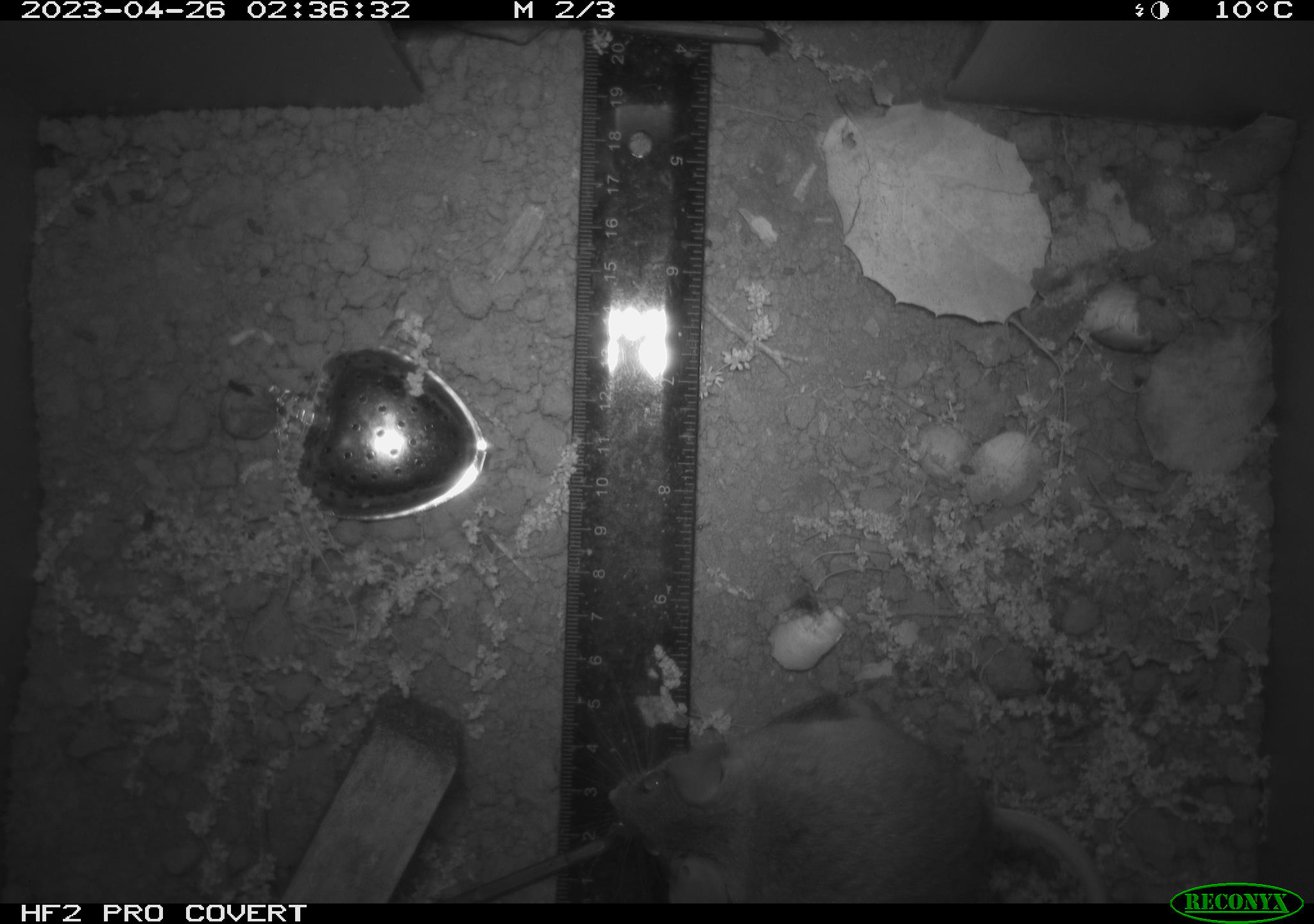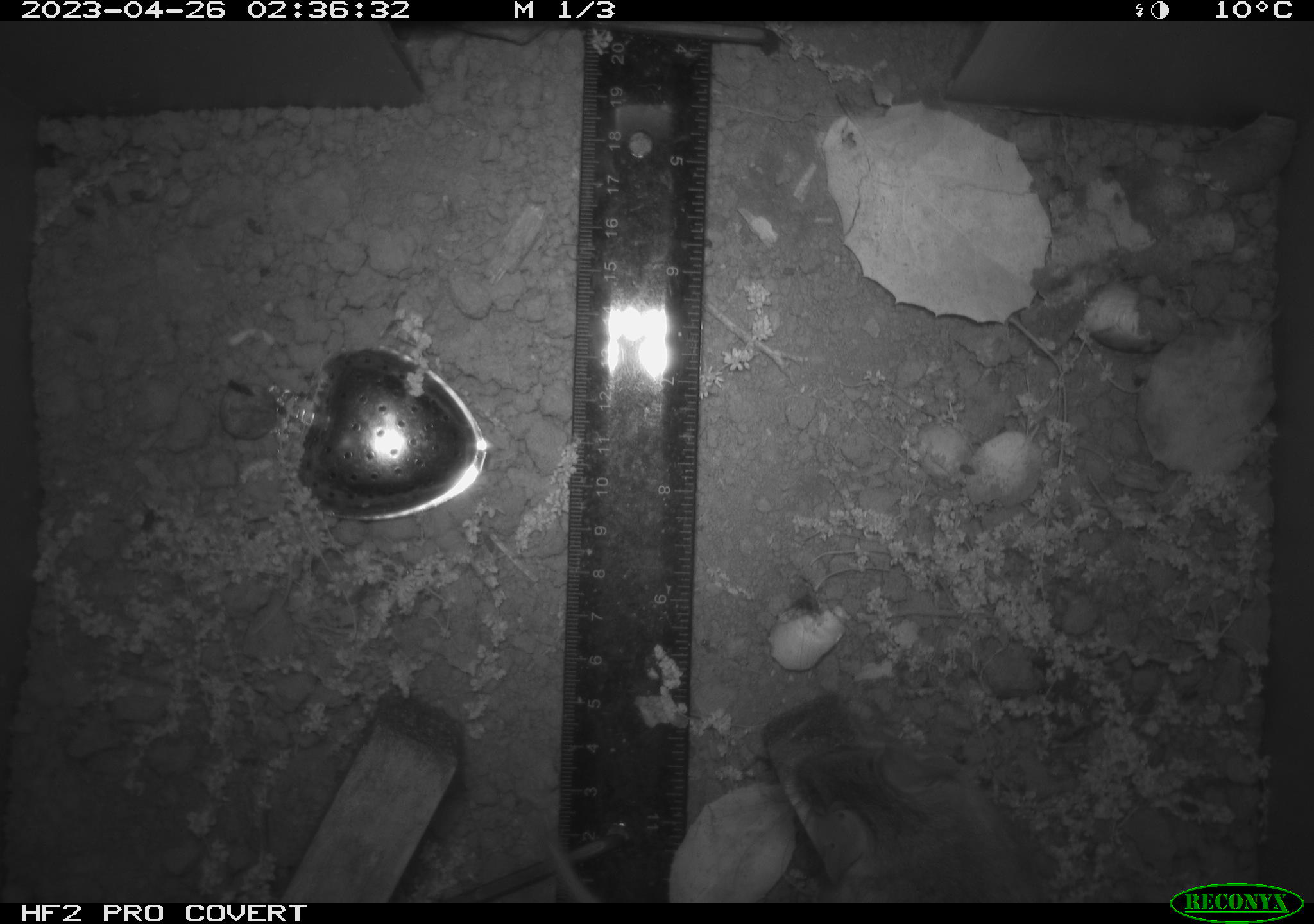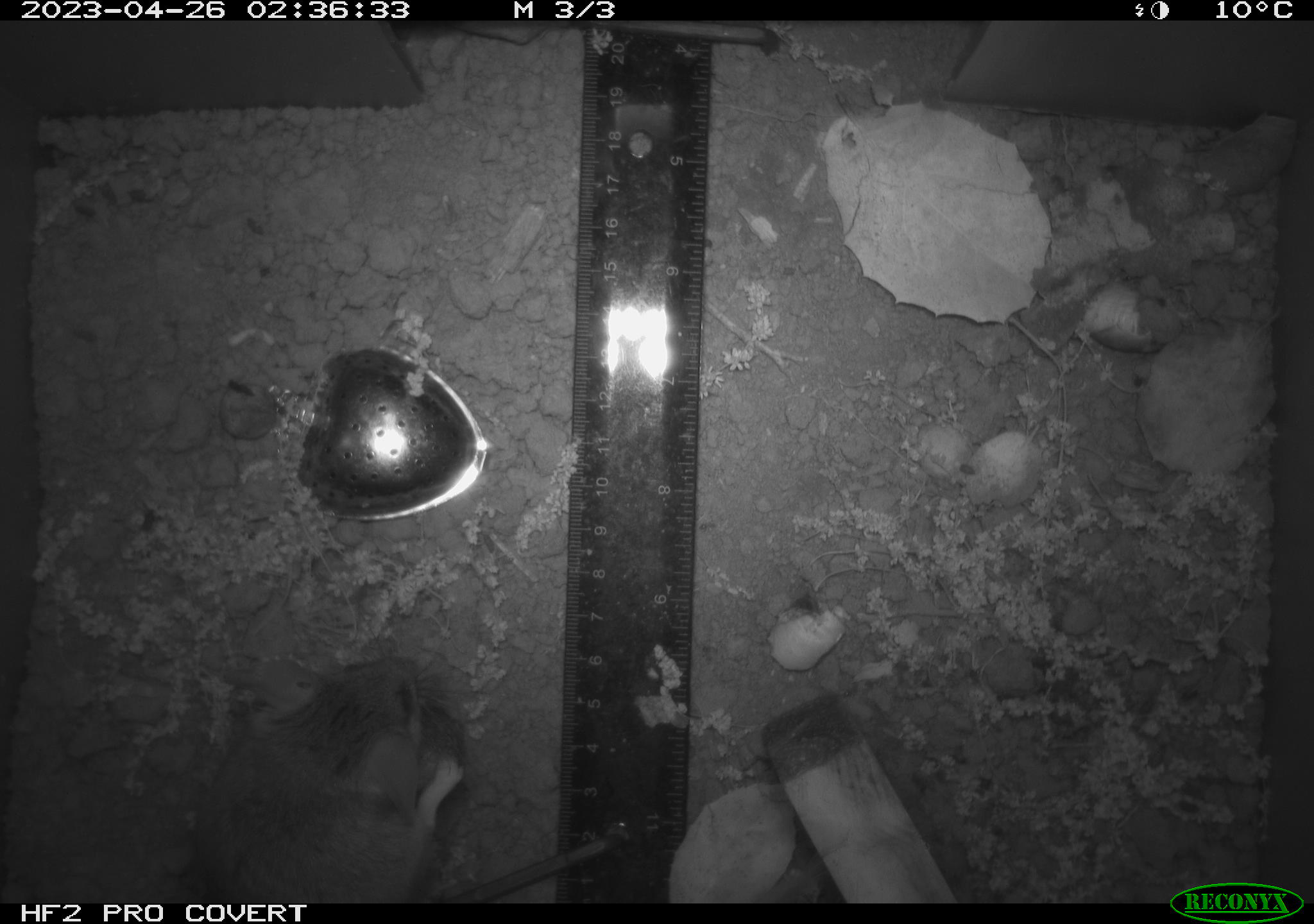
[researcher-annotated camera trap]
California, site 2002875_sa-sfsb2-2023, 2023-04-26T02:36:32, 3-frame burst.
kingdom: Animalia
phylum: Chordata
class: Mammalia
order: Rodentia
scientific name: Rodentia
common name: mouse species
Mouse species (Rodentia).